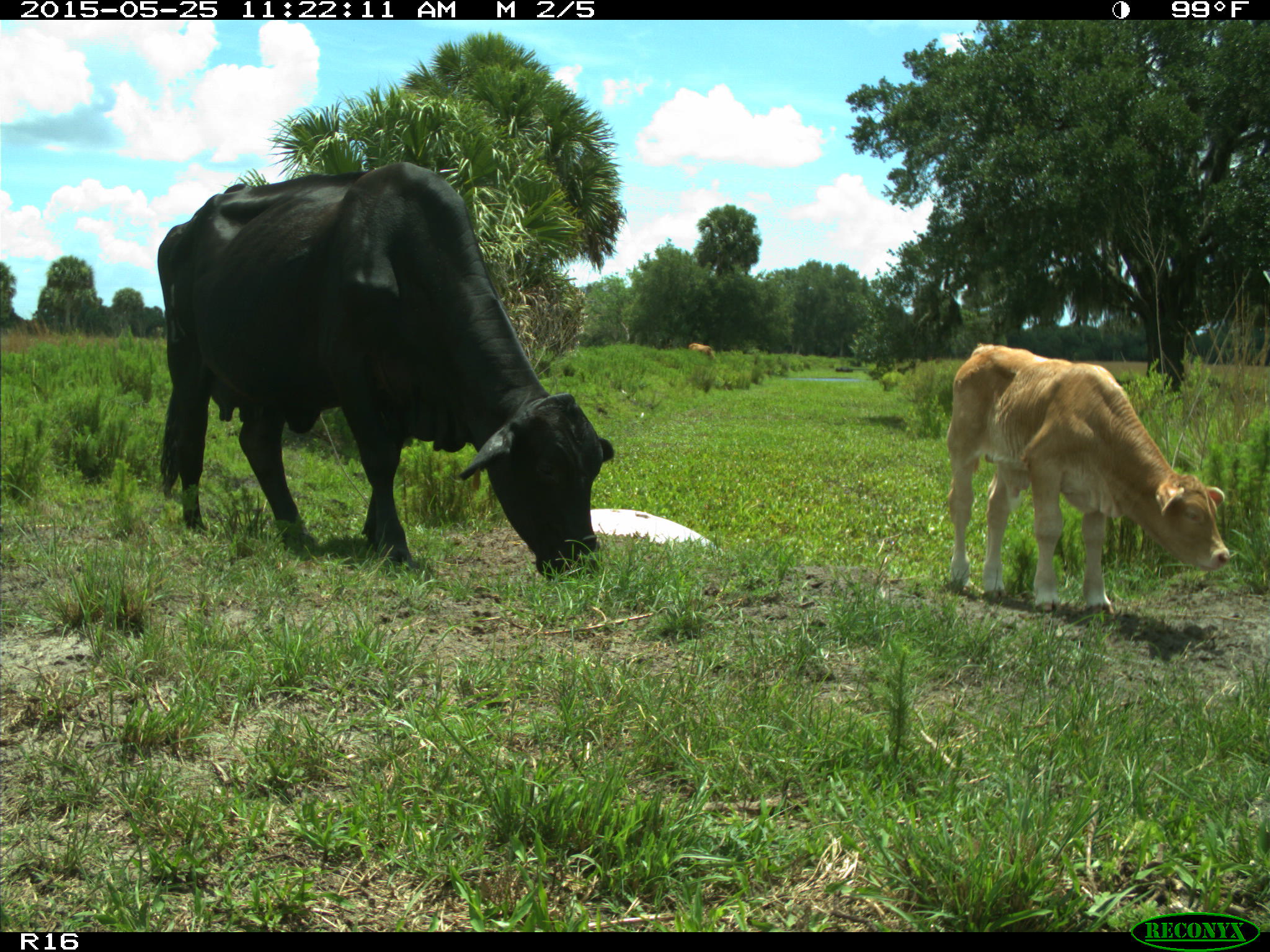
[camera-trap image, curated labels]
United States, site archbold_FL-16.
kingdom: Animalia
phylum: Chordata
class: Mammalia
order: Artiodactyla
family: Bovidae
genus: Bos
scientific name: Bos taurus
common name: domestic cow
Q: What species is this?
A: Bos taurus (domestic cow).